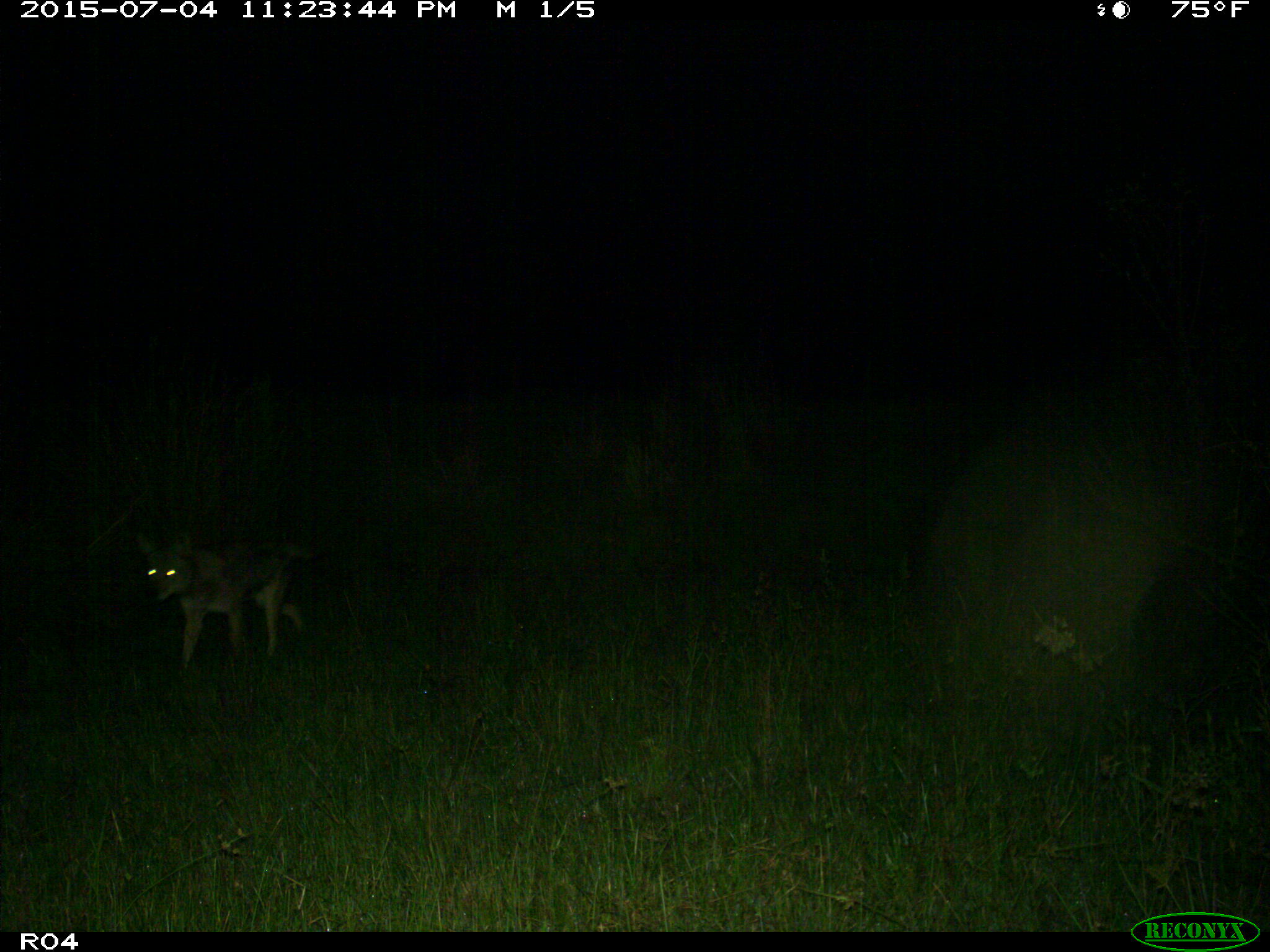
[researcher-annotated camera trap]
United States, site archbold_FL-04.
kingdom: Animalia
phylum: Chordata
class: Mammalia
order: Carnivora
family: Canidae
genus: Canis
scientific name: Canis latrans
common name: coyote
Canis latrans (coyote).